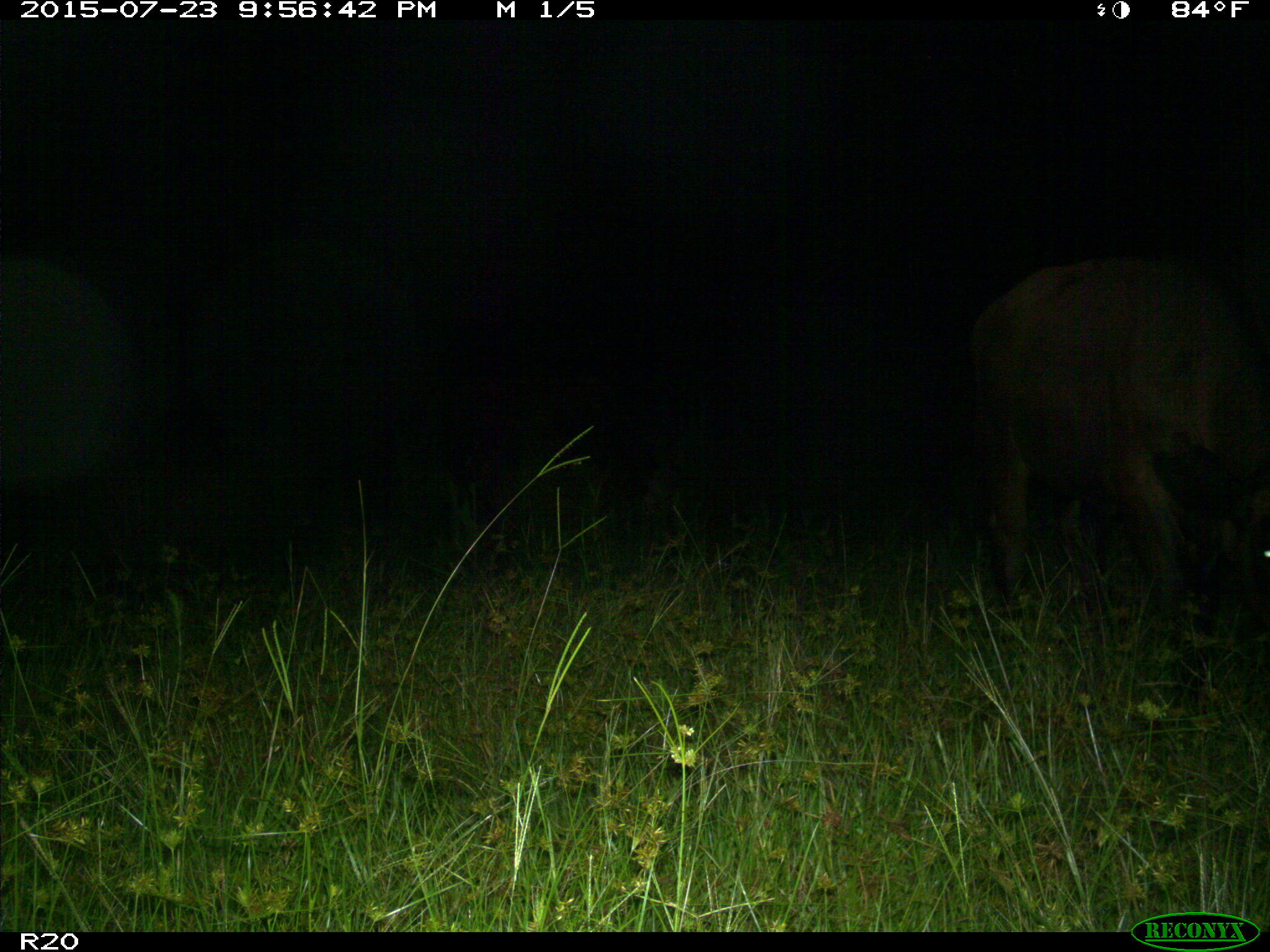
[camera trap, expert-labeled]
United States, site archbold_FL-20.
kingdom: Animalia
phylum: Chordata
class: Mammalia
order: Artiodactyla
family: Bovidae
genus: Bos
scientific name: Bos taurus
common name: domestic cow